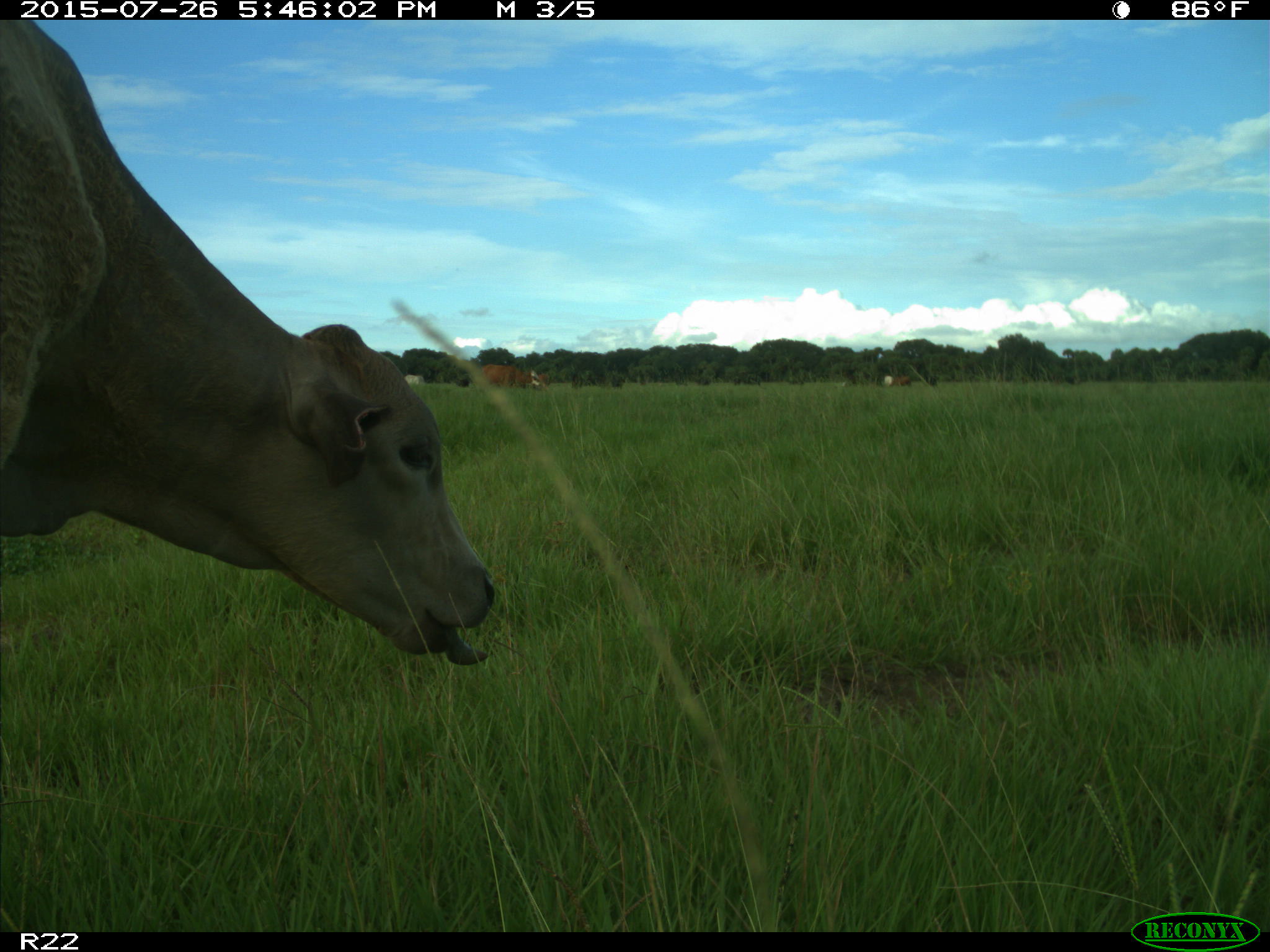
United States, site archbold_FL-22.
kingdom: Animalia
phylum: Chordata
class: Mammalia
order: Artiodactyla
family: Bovidae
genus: Bos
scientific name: Bos taurus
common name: domestic cow